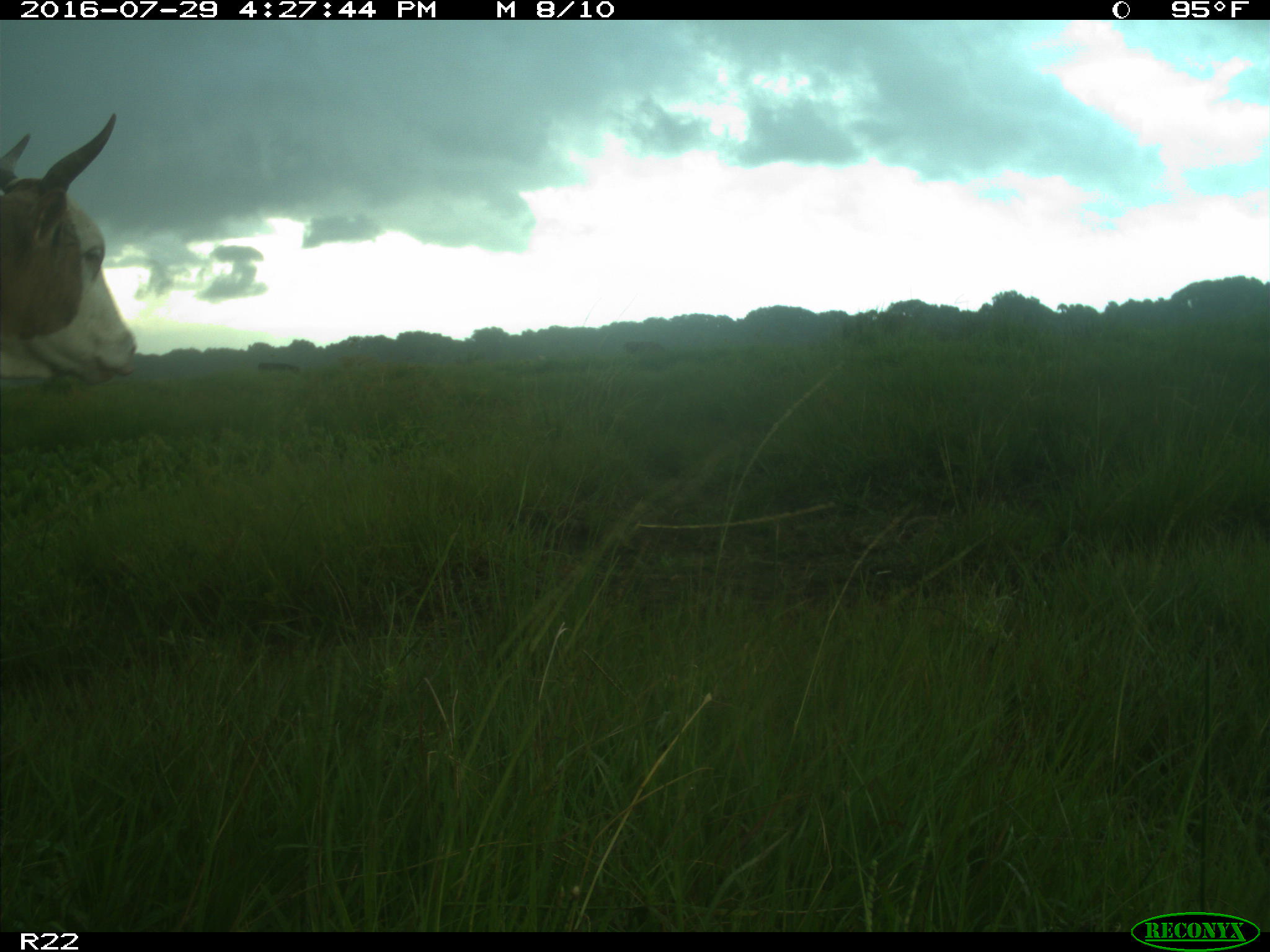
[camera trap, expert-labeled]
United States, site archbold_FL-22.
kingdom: Animalia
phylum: Chordata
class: Mammalia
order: Artiodactyla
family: Bovidae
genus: Bos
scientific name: Bos taurus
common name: domestic cow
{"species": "Bos taurus (domestic cow)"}